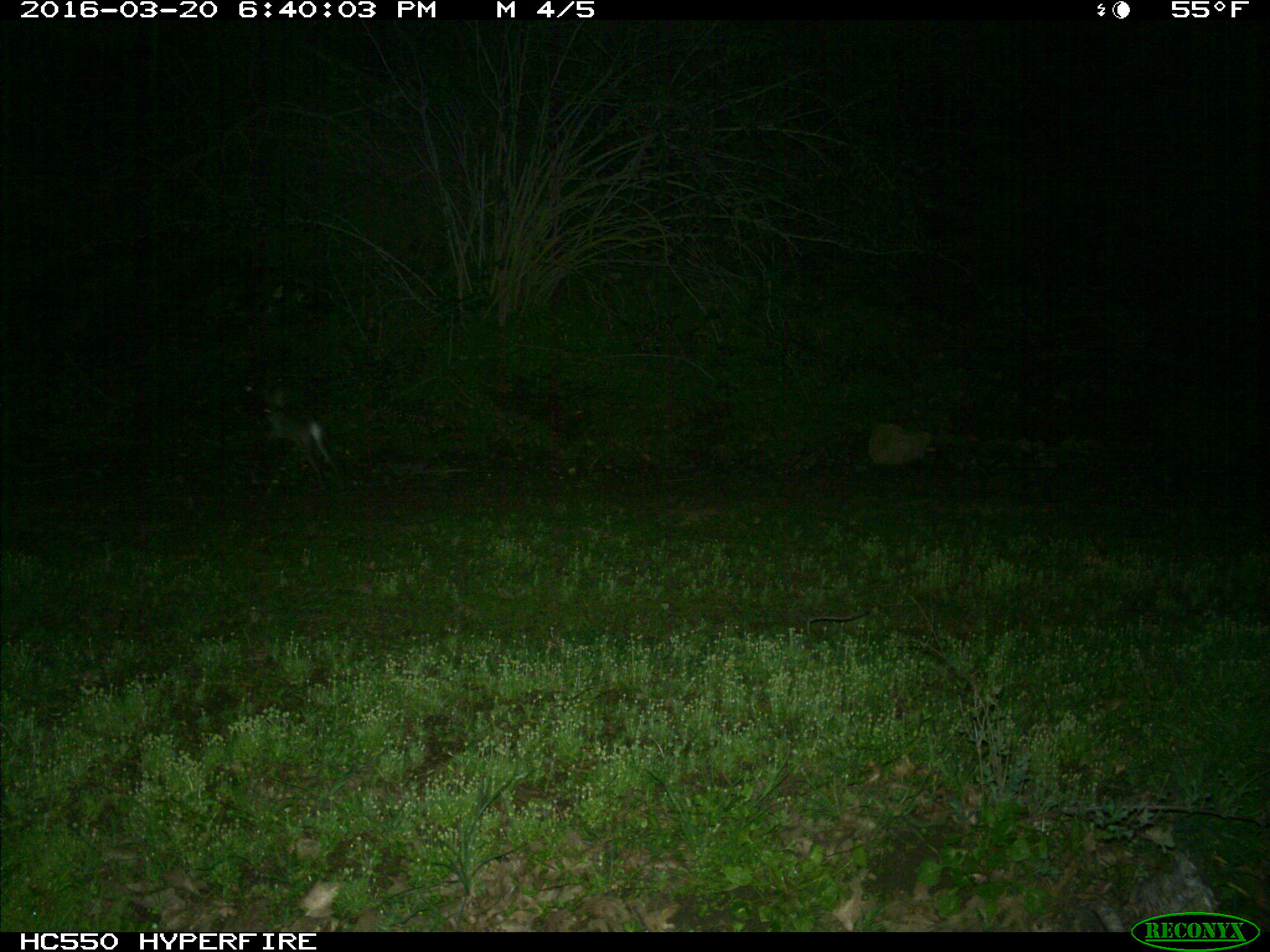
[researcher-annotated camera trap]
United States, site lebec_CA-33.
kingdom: Animalia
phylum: Chordata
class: Mammalia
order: Lagomorpha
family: Leporidae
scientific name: Leporidae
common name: rabbits and hares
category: unidentified rabbit